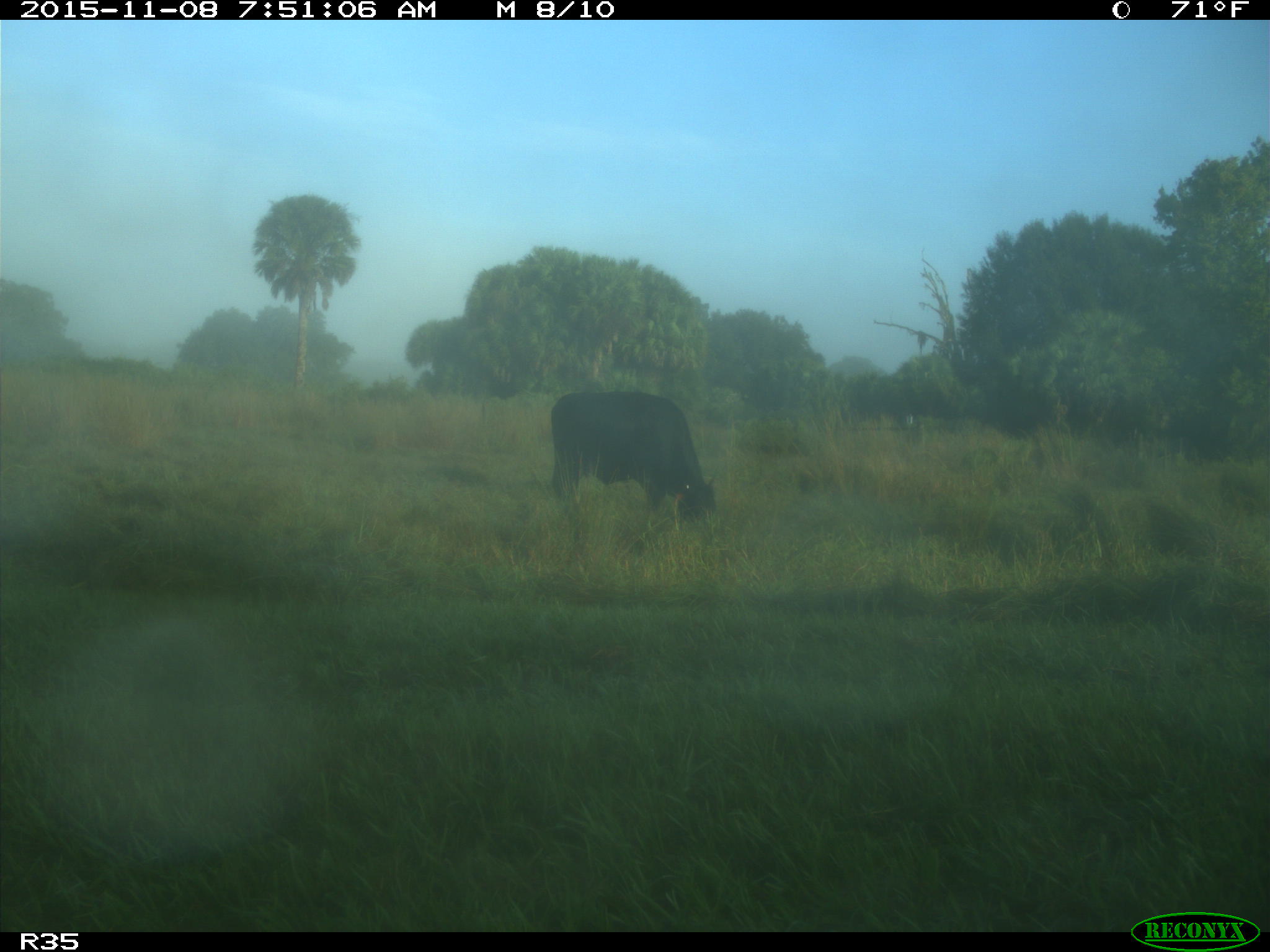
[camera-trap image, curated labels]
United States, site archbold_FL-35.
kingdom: Animalia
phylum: Chordata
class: Mammalia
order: Artiodactyla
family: Bovidae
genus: Bos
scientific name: Bos taurus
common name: domestic cow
Bos taurus (domestic cow).